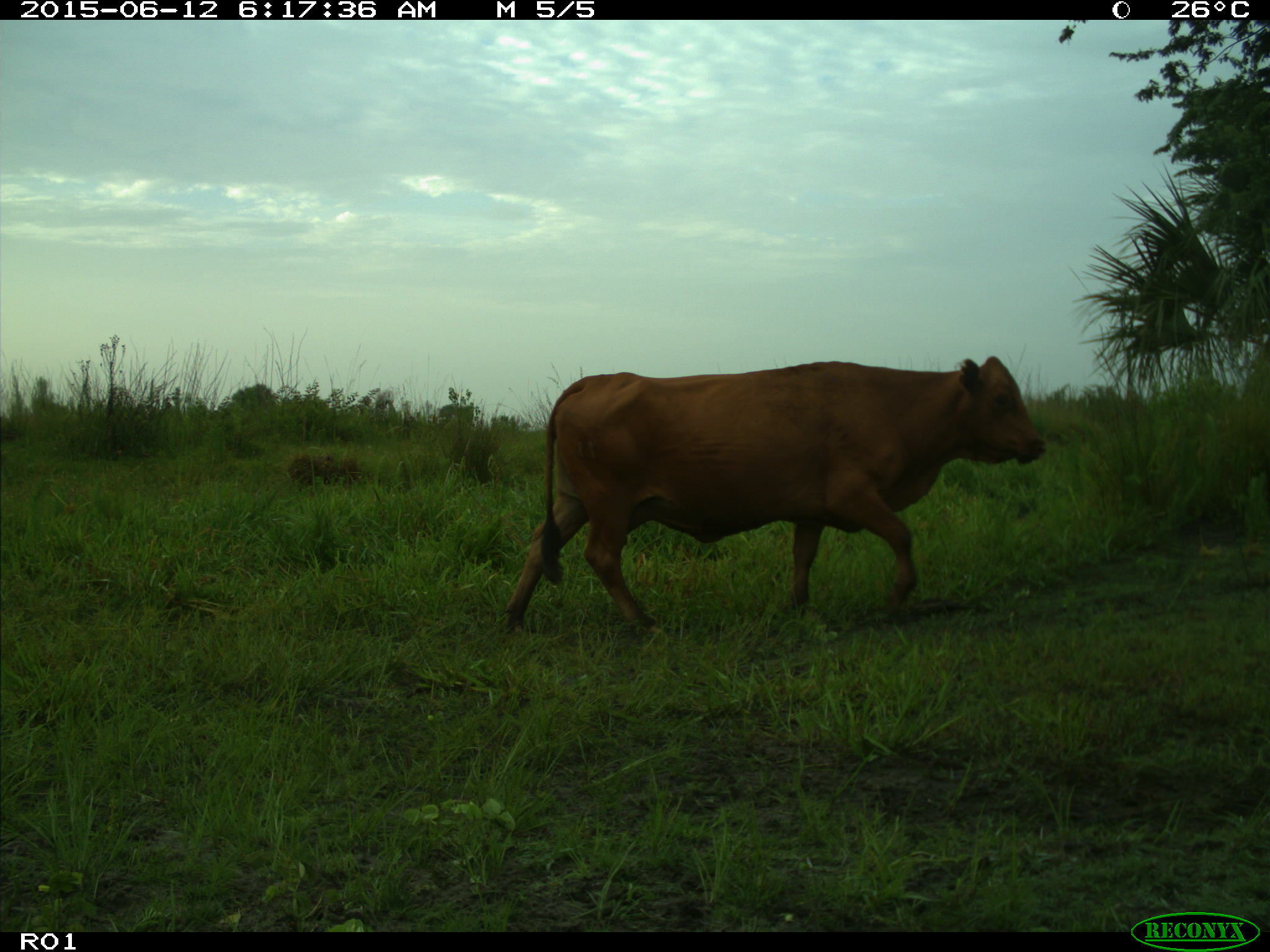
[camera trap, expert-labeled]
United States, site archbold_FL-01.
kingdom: Animalia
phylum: Chordata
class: Mammalia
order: Artiodactyla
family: Bovidae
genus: Bos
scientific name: Bos taurus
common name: domestic cow